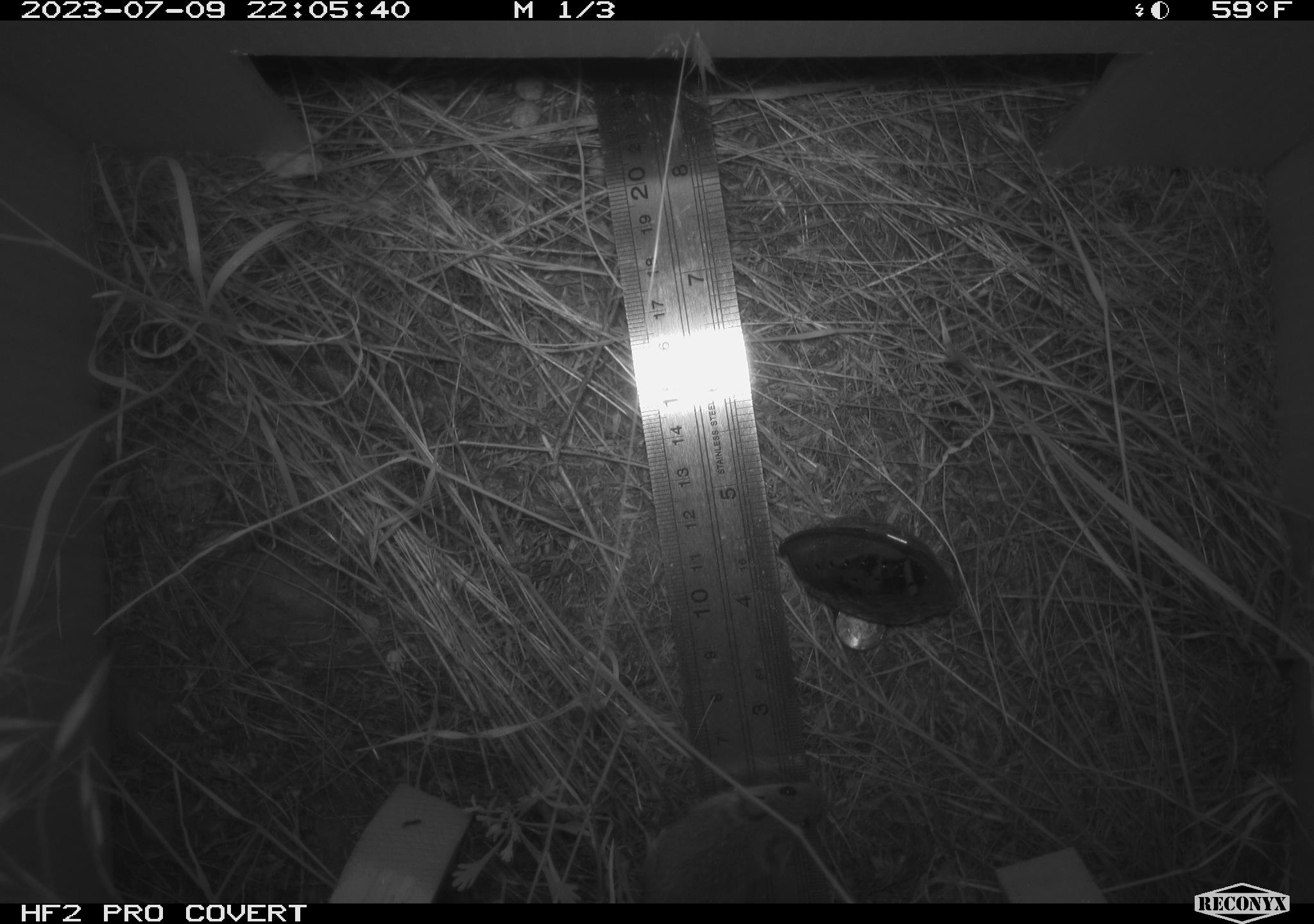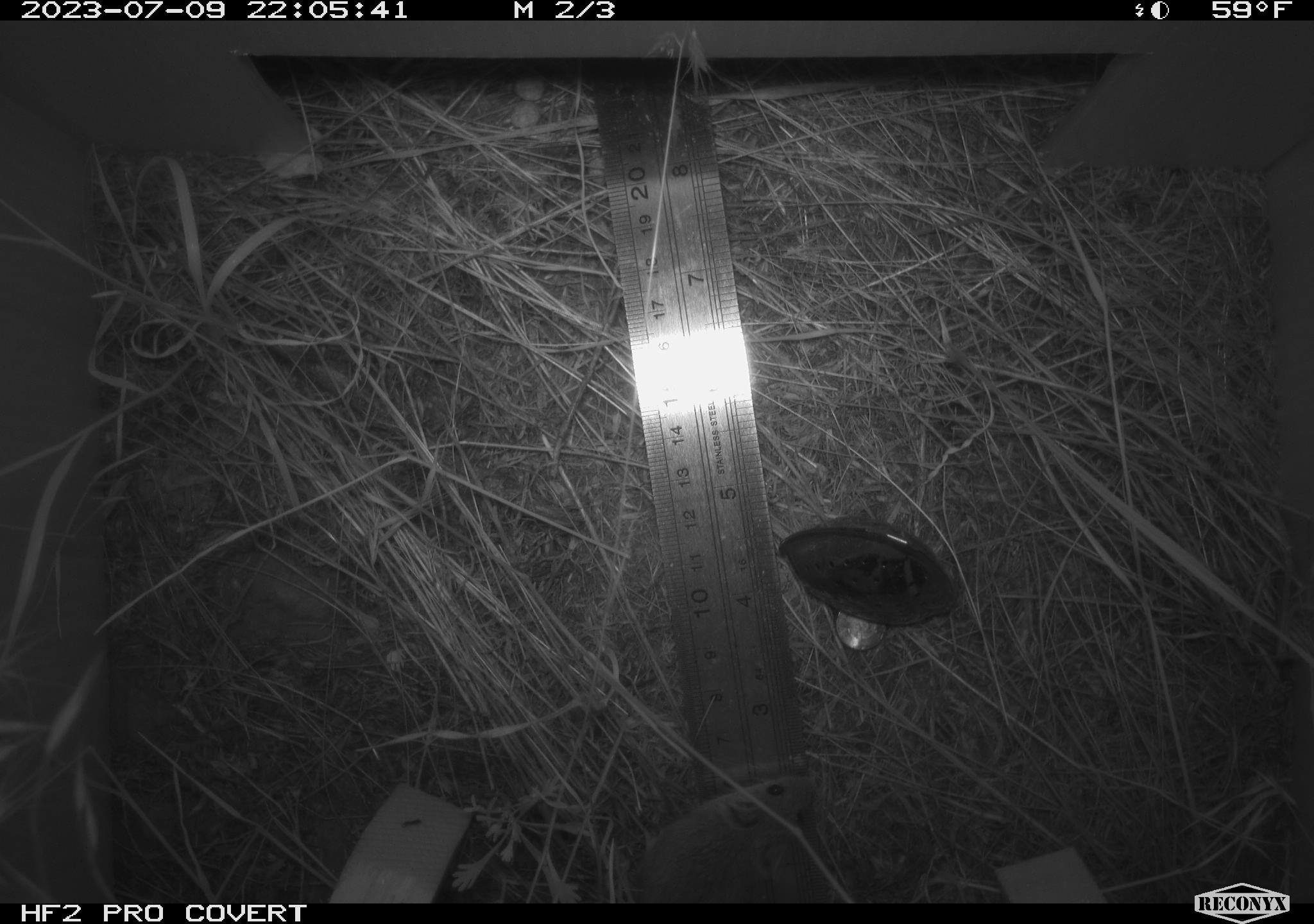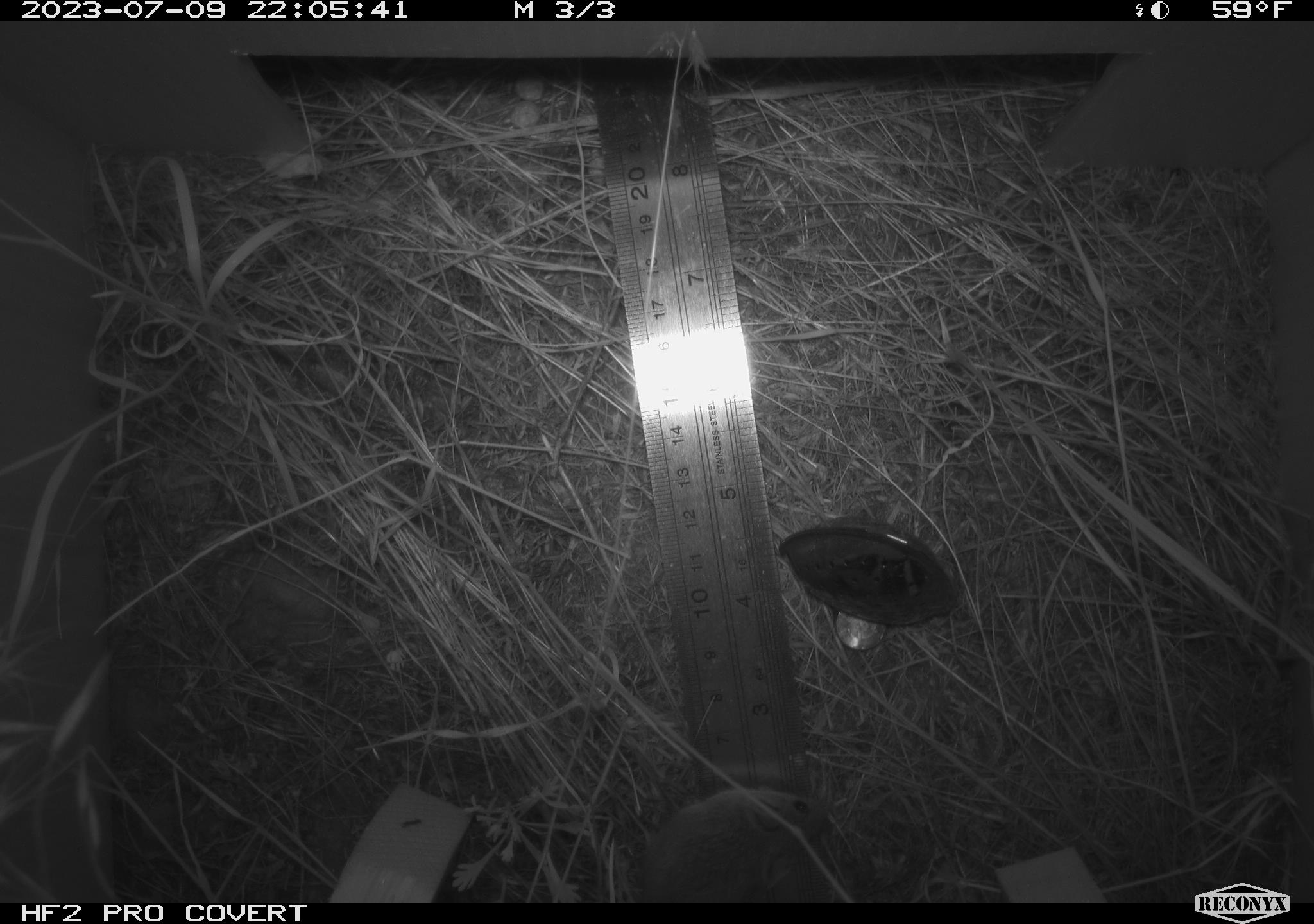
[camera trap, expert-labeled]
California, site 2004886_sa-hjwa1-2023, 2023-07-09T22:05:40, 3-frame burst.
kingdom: Animalia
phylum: Chordata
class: Mammalia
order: Rodentia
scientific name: Rodentia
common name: mouse species